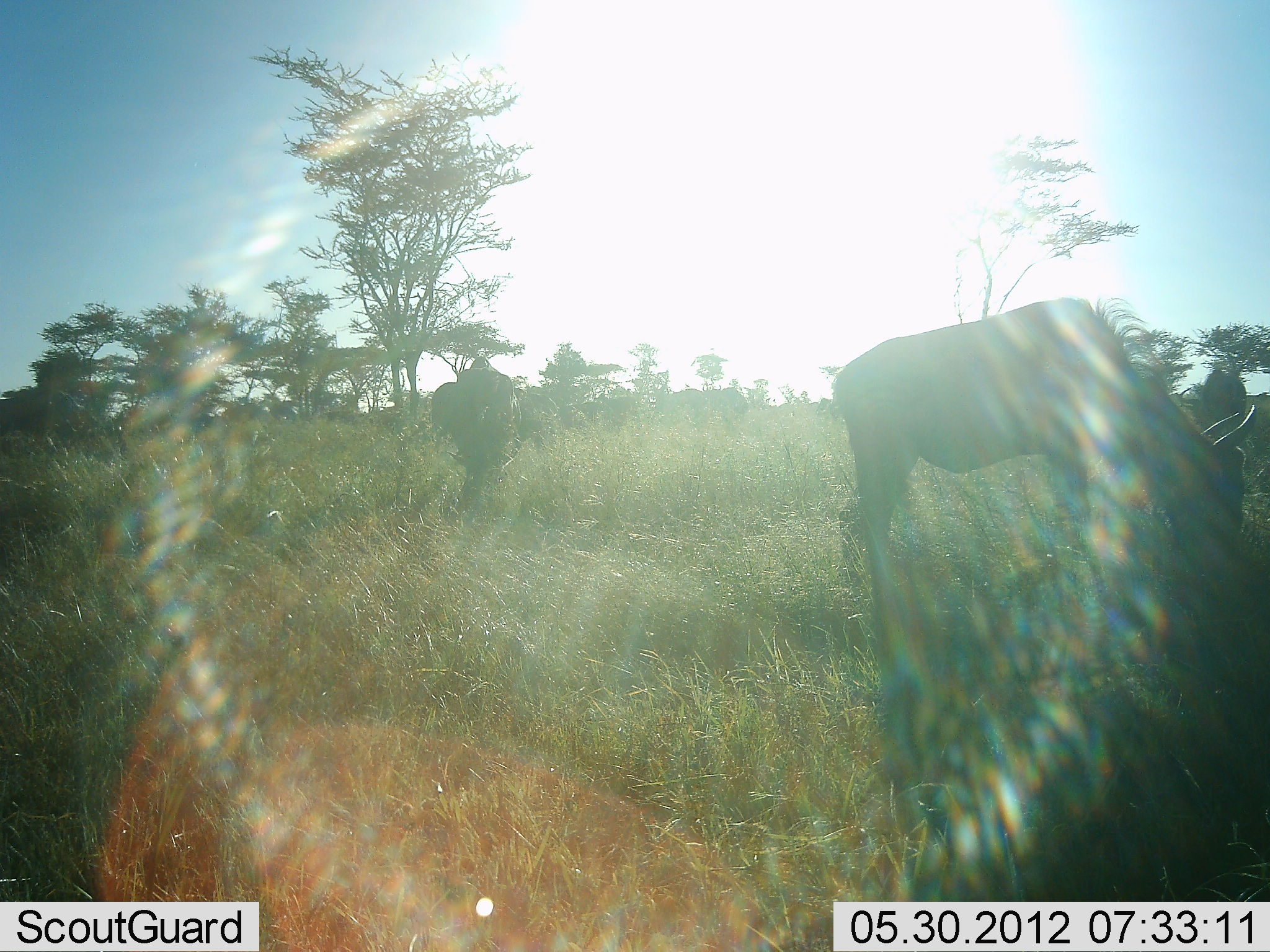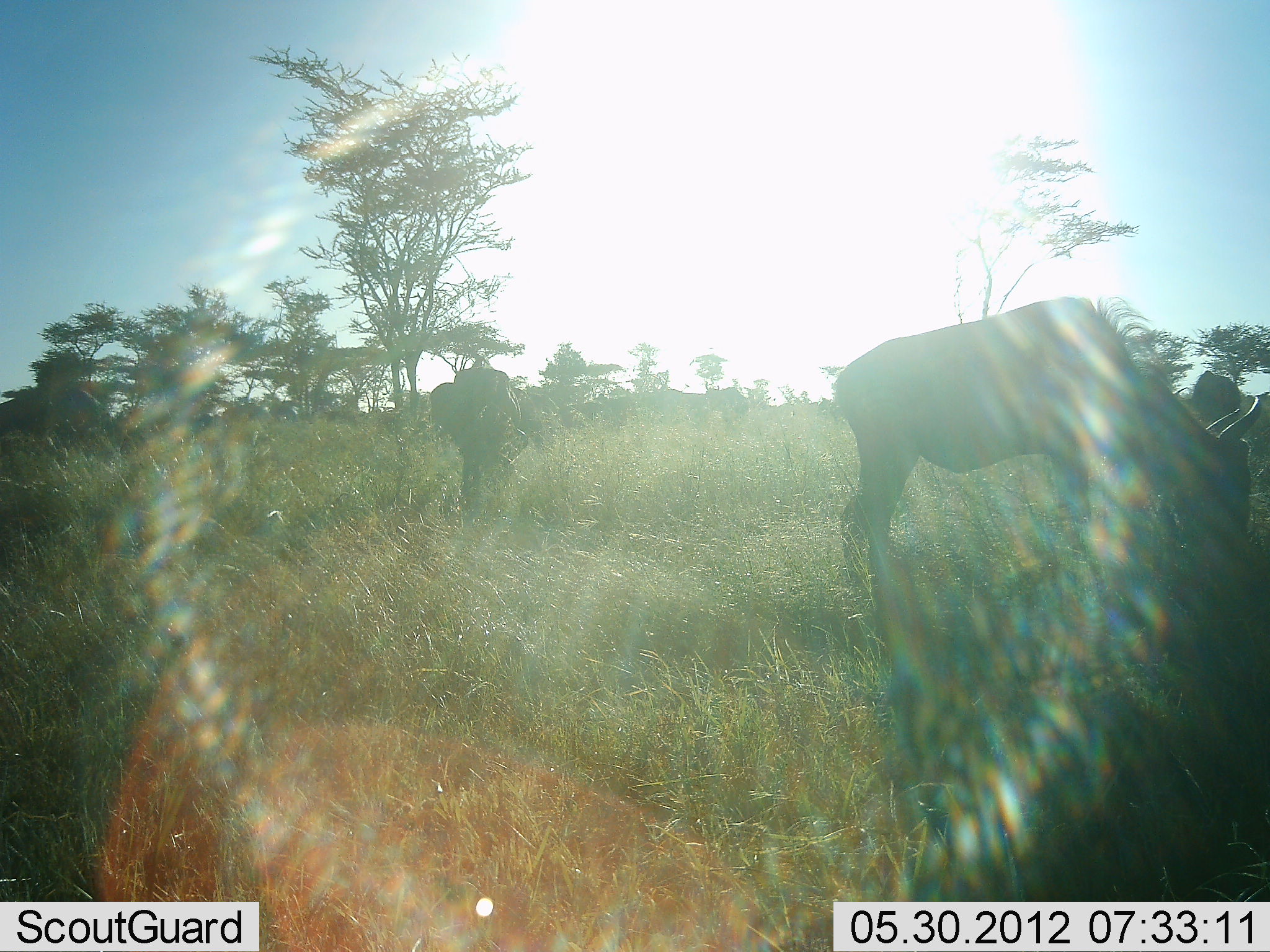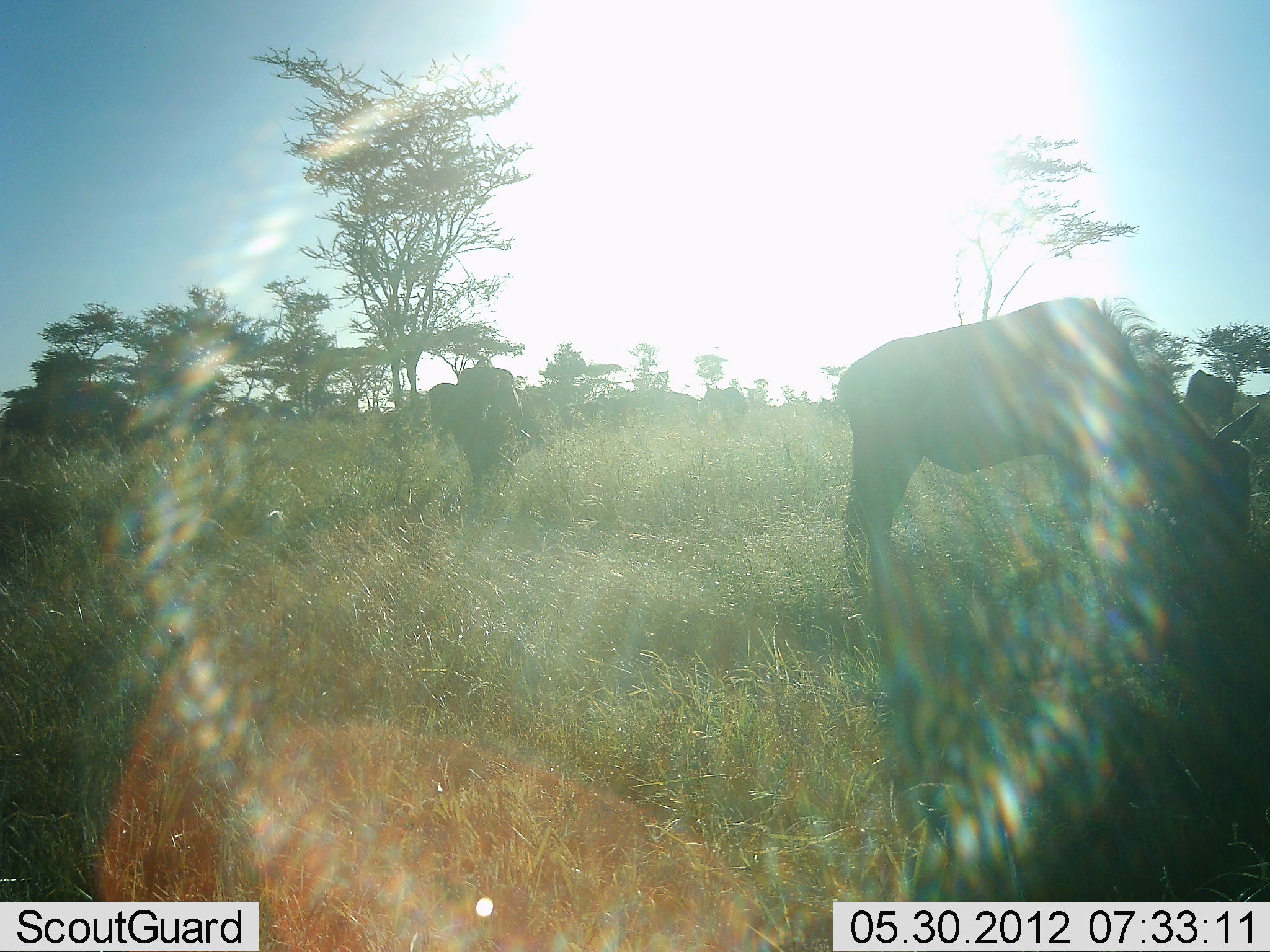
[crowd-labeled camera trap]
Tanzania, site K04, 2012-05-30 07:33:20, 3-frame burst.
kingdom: Animalia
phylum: Chordata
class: Mammalia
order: Artiodactyla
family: Bovidae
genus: Connochaetes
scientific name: Connochaetes taurinus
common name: blue wildebeest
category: wildebeest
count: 4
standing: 20%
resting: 10%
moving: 20%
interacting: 0%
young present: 0%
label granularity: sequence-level